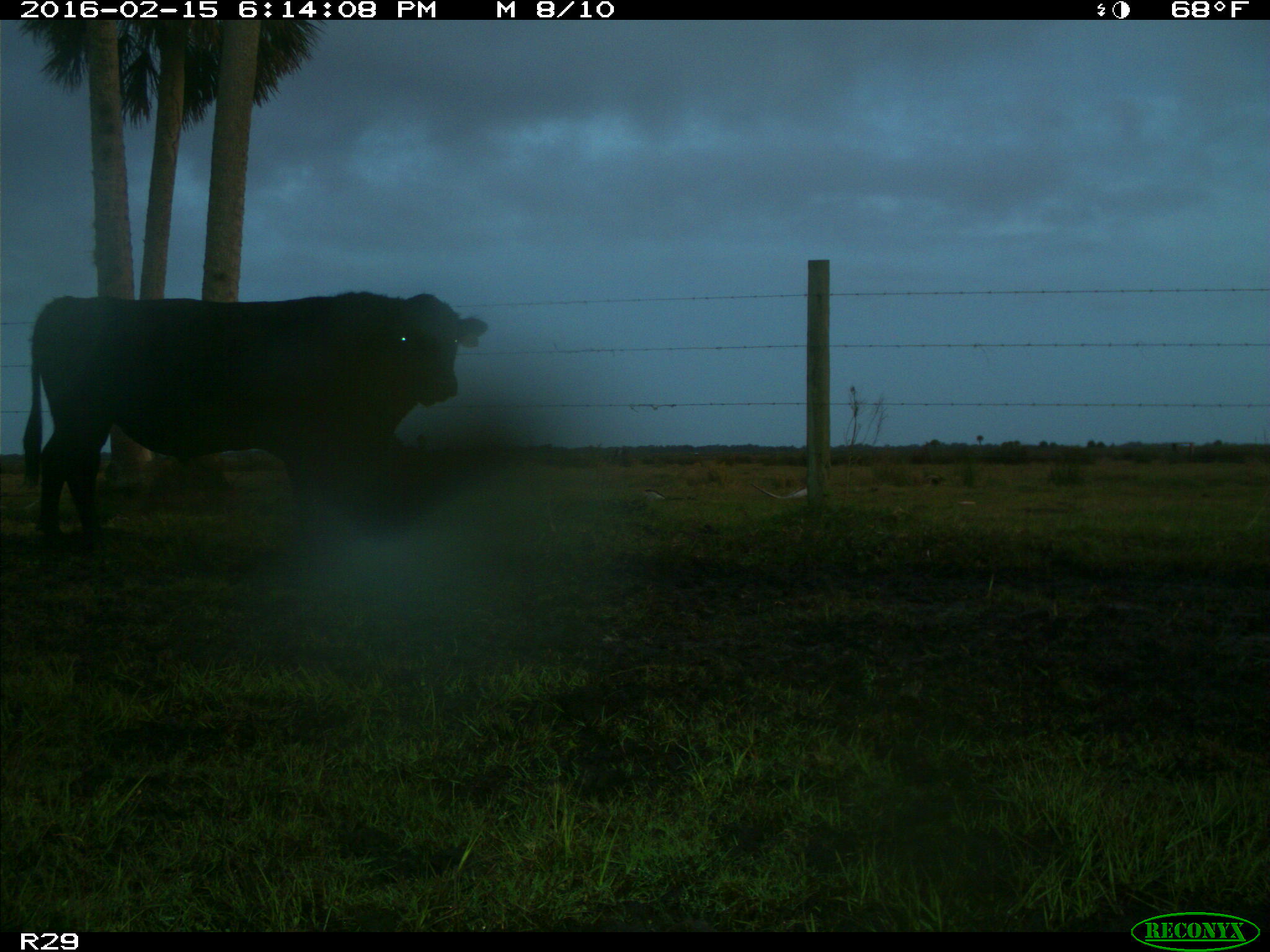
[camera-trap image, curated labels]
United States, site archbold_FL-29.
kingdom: Animalia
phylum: Chordata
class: Mammalia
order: Artiodactyla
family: Bovidae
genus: Bos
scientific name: Bos taurus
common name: domestic cow